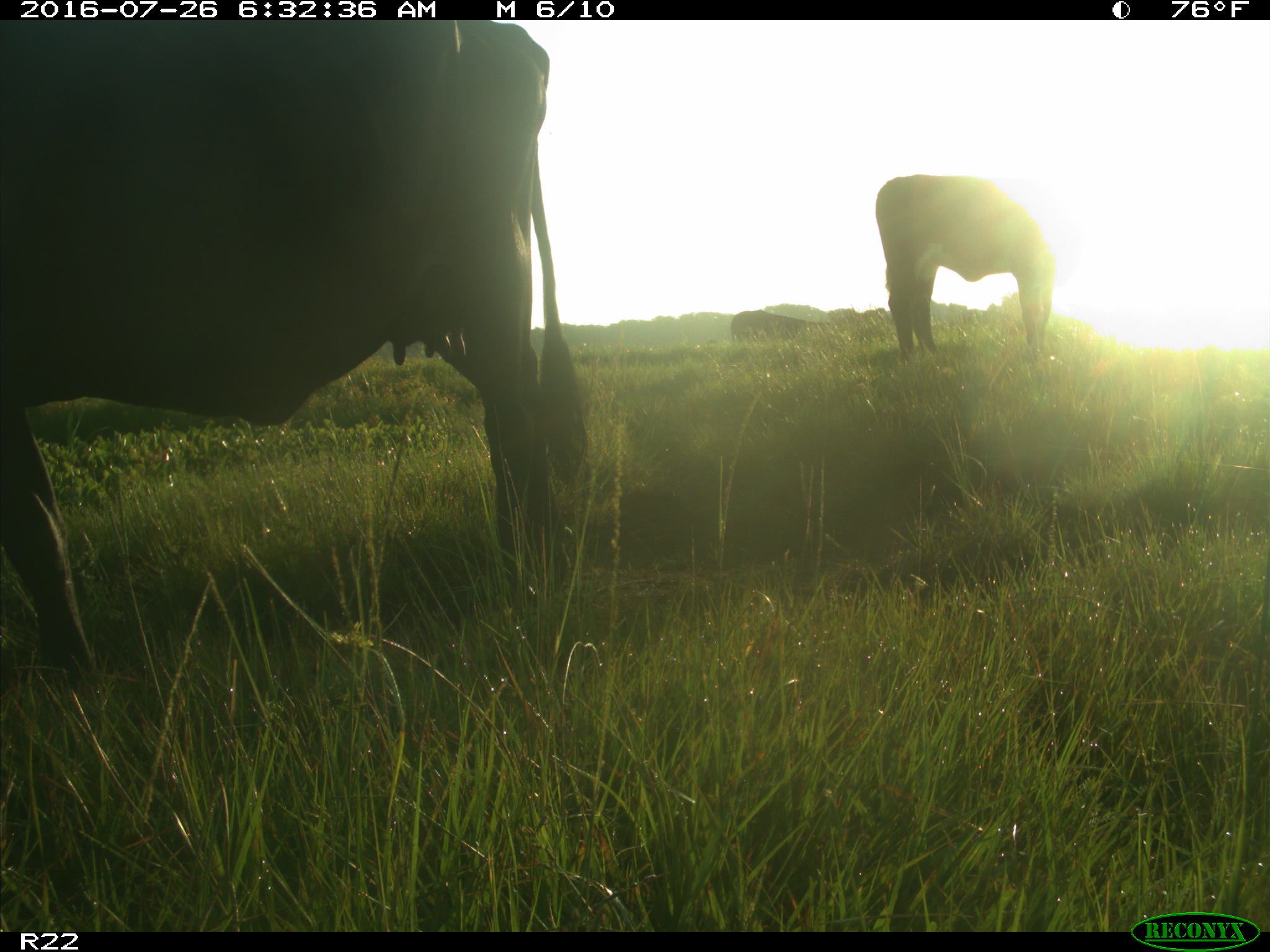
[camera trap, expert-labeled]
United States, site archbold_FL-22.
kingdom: Animalia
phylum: Chordata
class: Mammalia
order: Artiodactyla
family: Bovidae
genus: Bos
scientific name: Bos taurus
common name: domestic cow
Bos taurus (domestic cow).